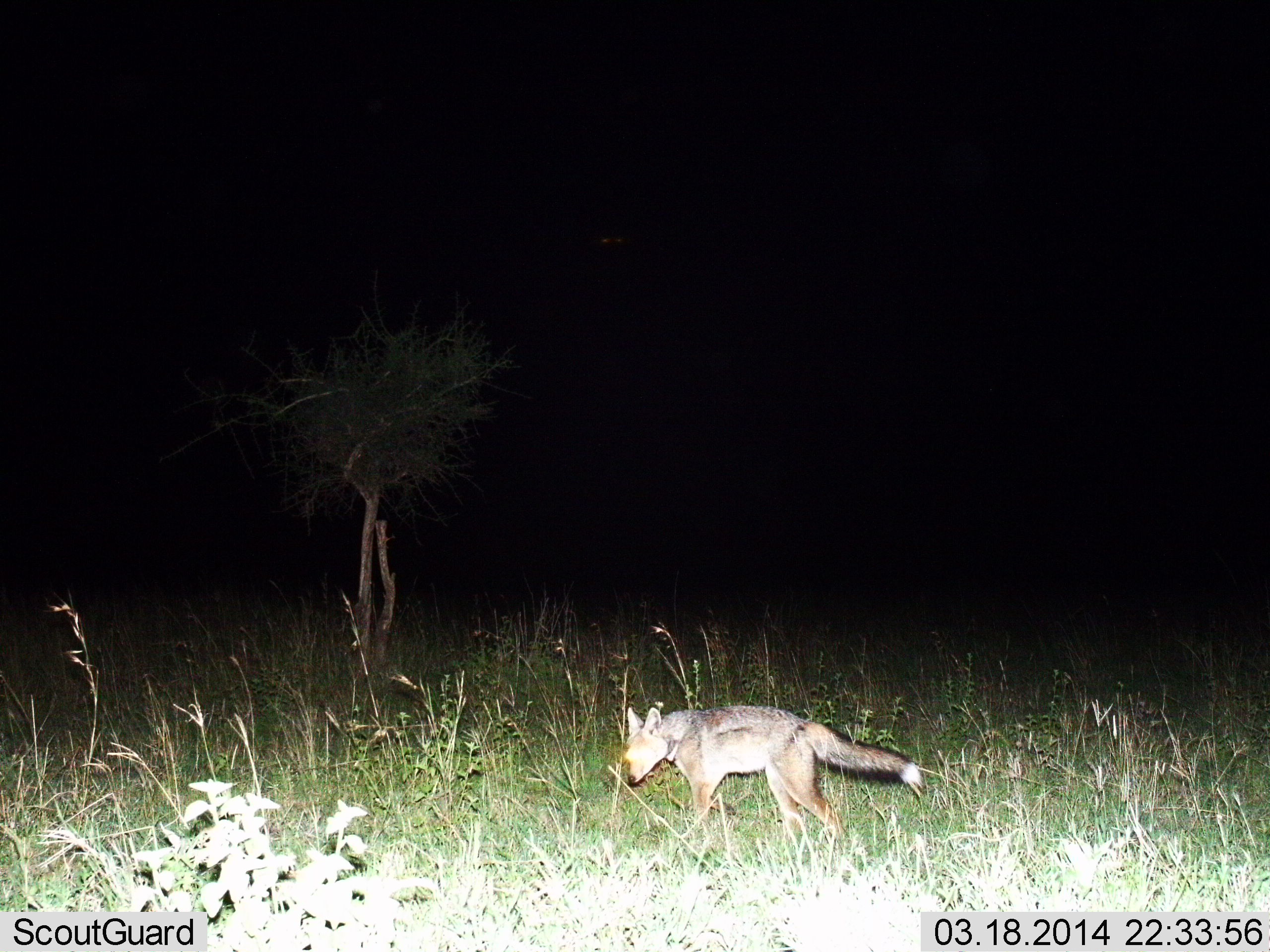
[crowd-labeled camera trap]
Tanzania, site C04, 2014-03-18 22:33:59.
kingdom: Animalia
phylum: Chordata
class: Mammalia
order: Carnivora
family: Canidae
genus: Lupulella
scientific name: Lupulella mesomelas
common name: black-backed jackal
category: jackal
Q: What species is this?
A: Jackal (black-backed jackal) (Lupulella mesomelas).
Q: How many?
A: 1.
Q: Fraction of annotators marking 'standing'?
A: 40%.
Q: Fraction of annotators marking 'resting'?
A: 0%.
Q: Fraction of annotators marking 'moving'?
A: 60%.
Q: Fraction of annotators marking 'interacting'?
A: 0%.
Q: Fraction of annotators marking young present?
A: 0%.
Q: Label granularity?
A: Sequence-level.